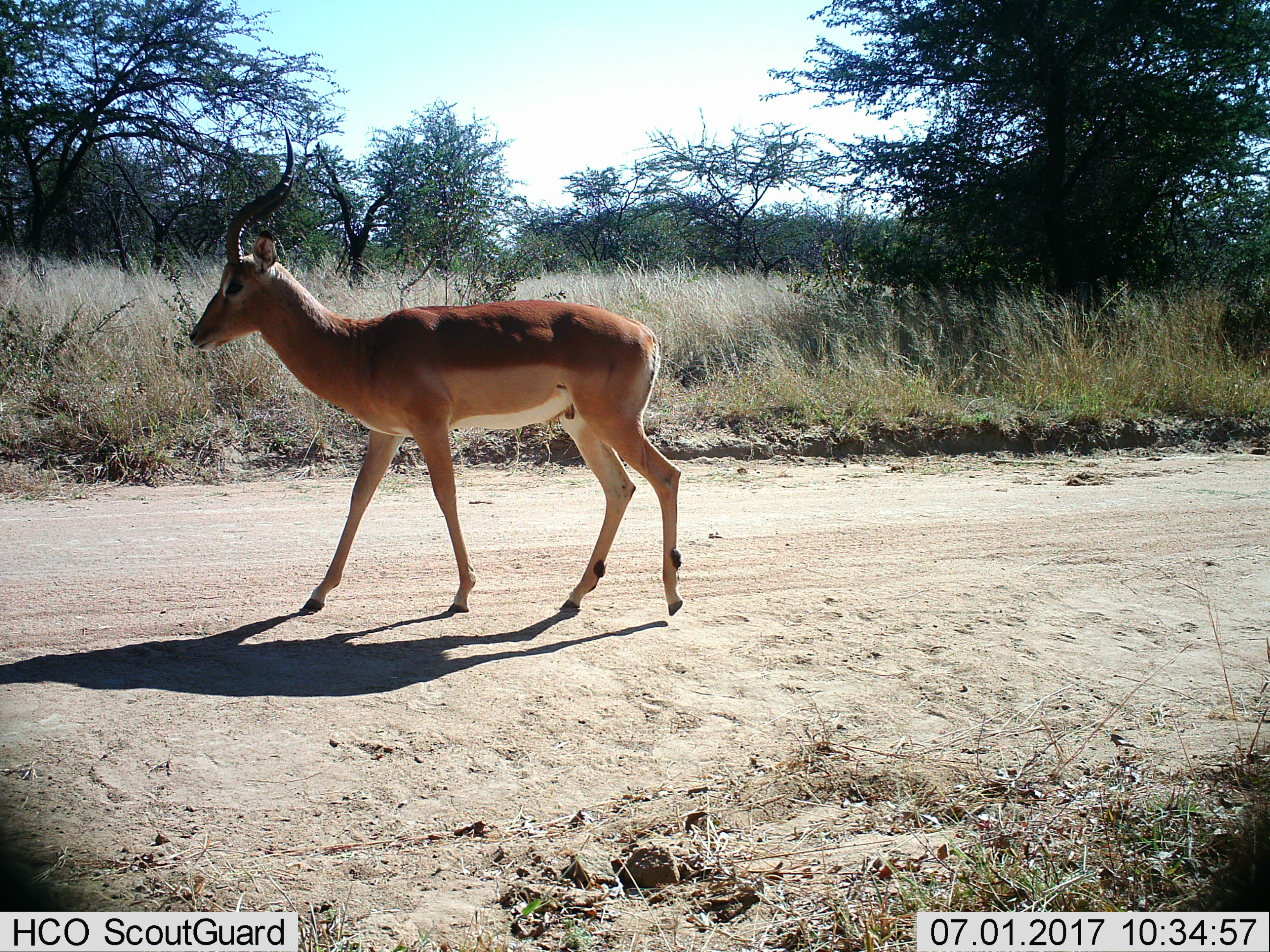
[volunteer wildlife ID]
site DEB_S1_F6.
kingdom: Animalia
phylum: Chordata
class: Mammalia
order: Artiodactyla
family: Bovidae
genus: Aepyceros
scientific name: Aepyceros melampus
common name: impala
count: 1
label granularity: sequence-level